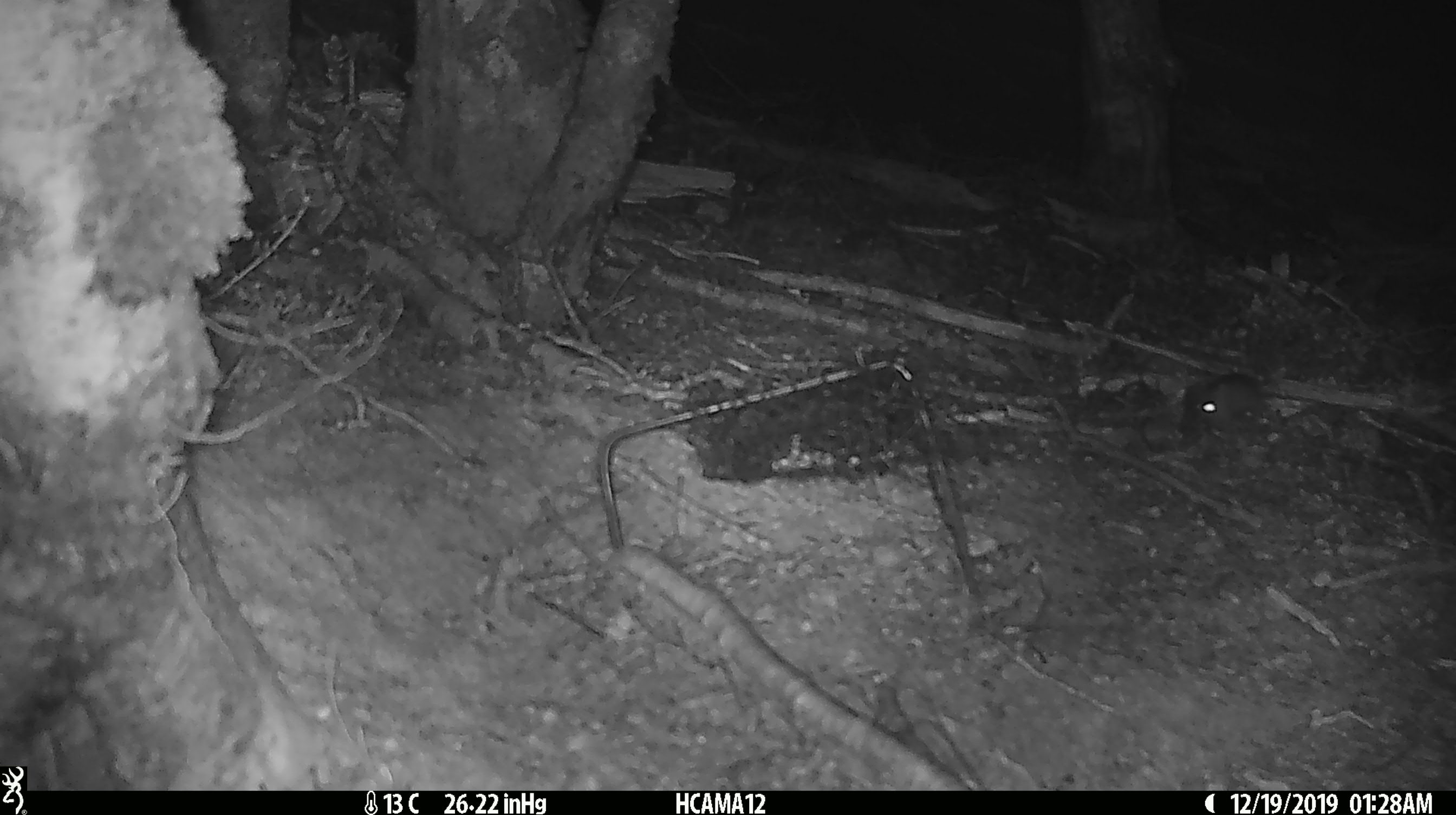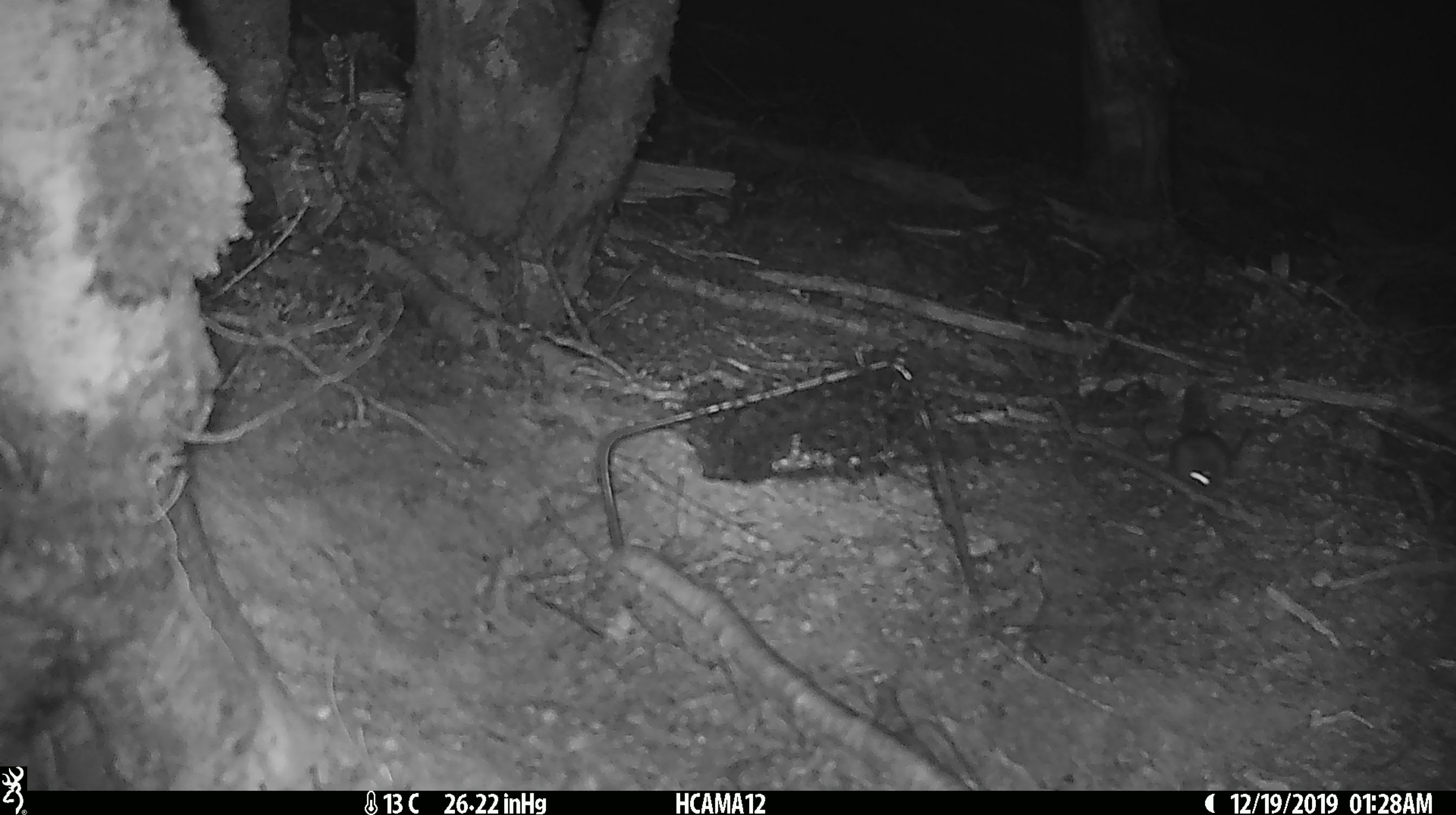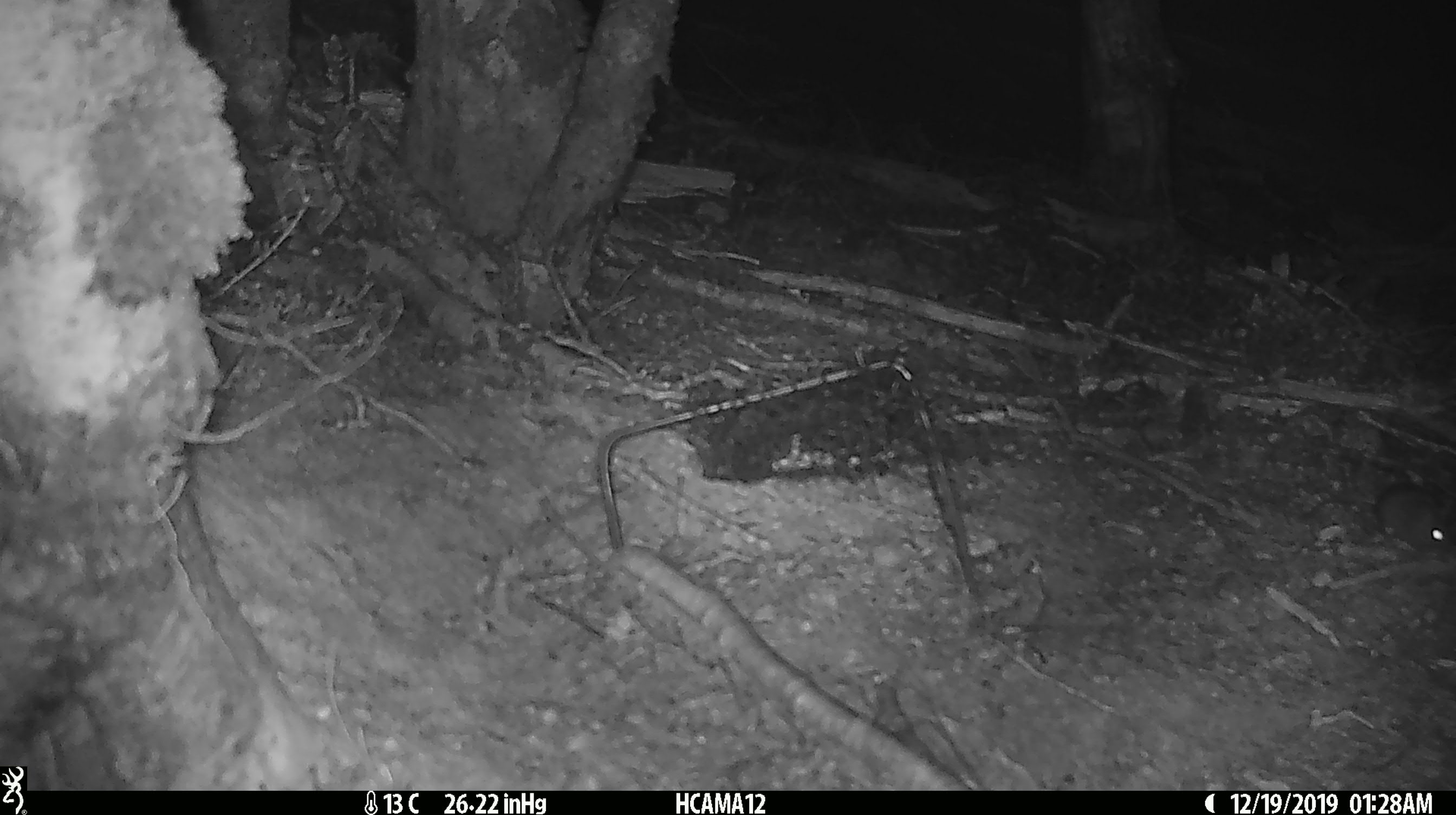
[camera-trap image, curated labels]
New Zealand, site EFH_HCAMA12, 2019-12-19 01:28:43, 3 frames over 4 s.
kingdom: Animalia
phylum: Chordata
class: Mammalia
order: Rodentia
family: Muridae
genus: Mus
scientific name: Mus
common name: mouse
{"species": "mouse (Mus)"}